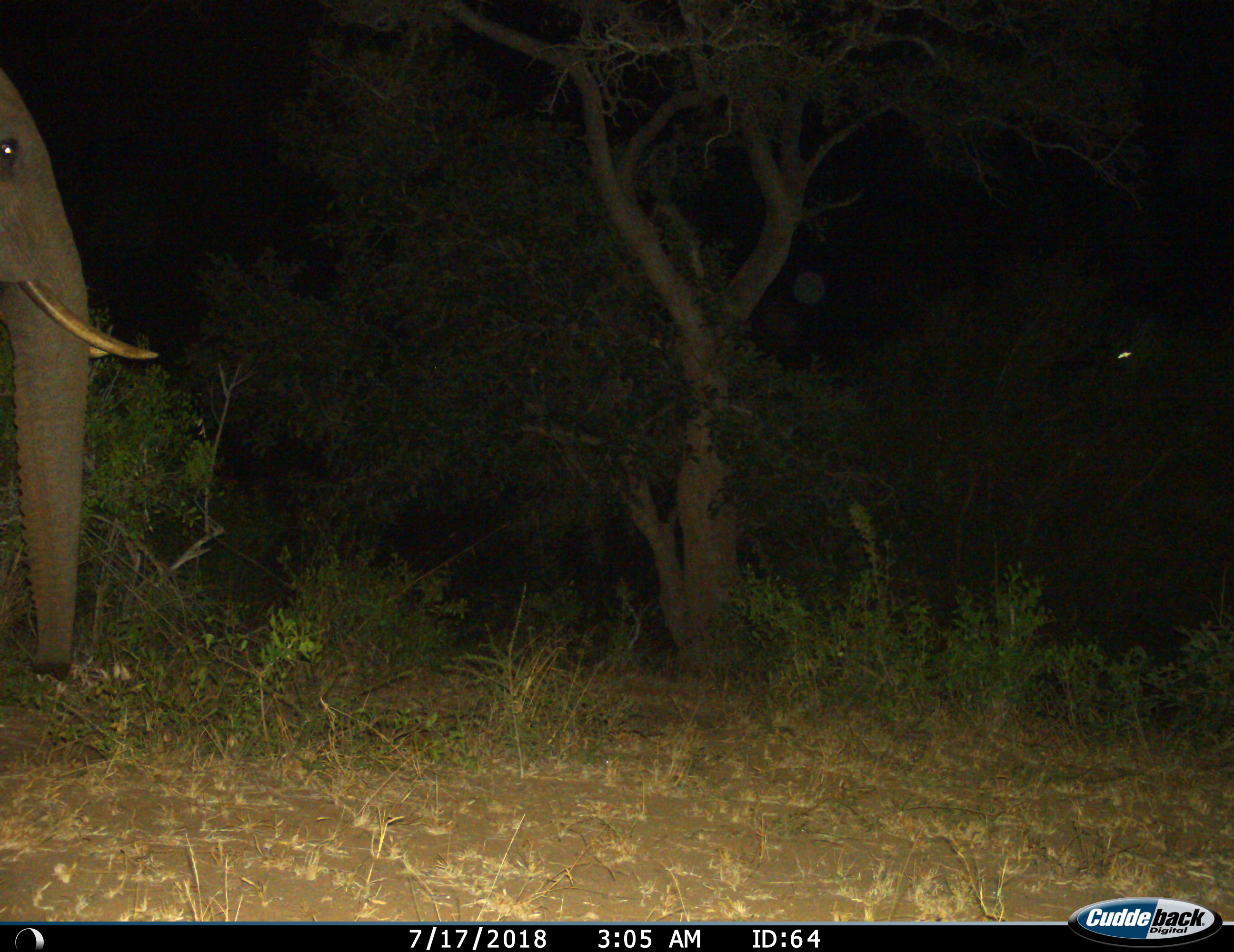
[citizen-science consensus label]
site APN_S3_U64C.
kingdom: Animalia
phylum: Chordata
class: Mammalia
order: Proboscidea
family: Elephantidae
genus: Loxodonta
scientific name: Loxodonta africana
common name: african bush elephant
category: elephant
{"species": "elephant (african bush elephant) (Loxodonta africana)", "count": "1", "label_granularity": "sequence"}